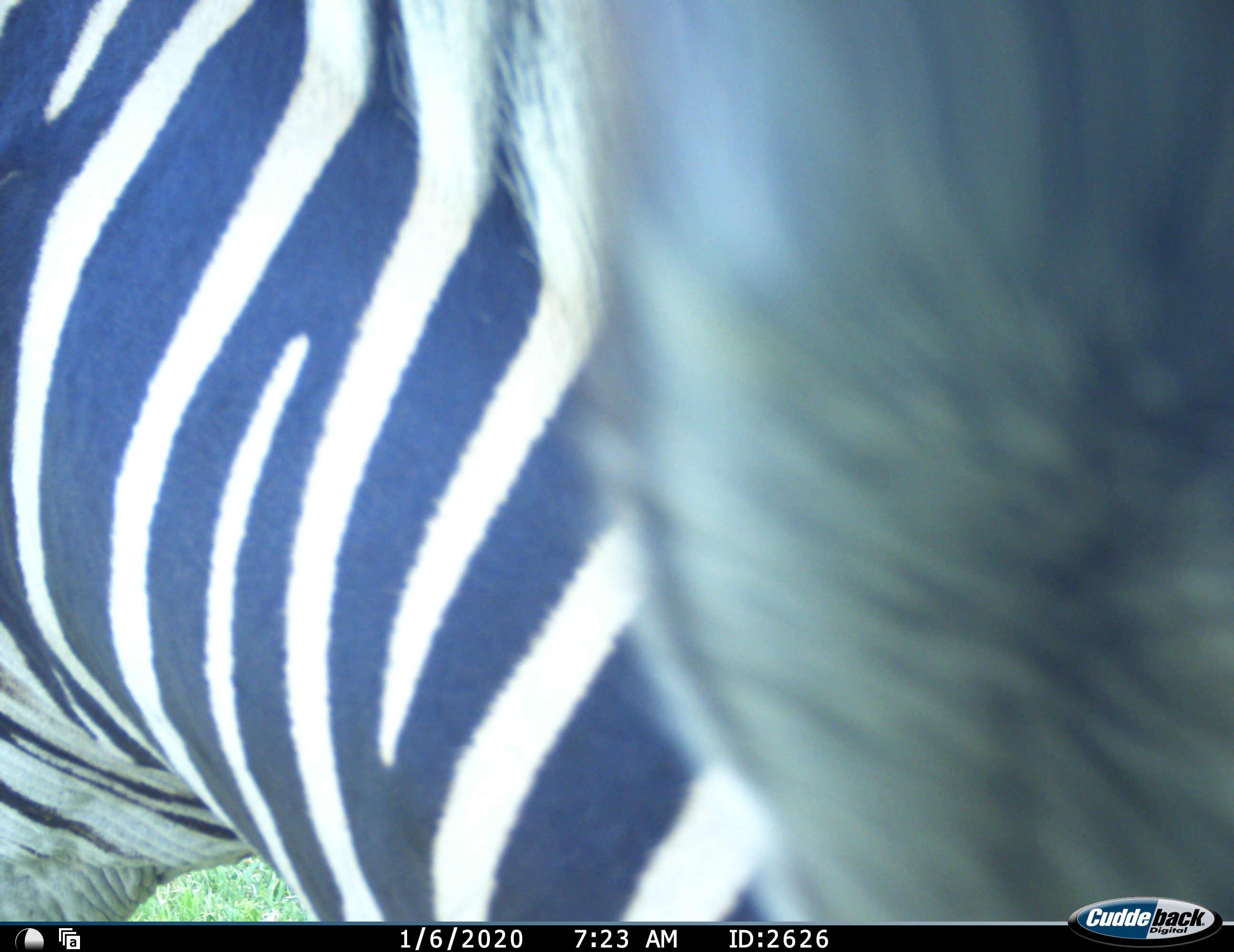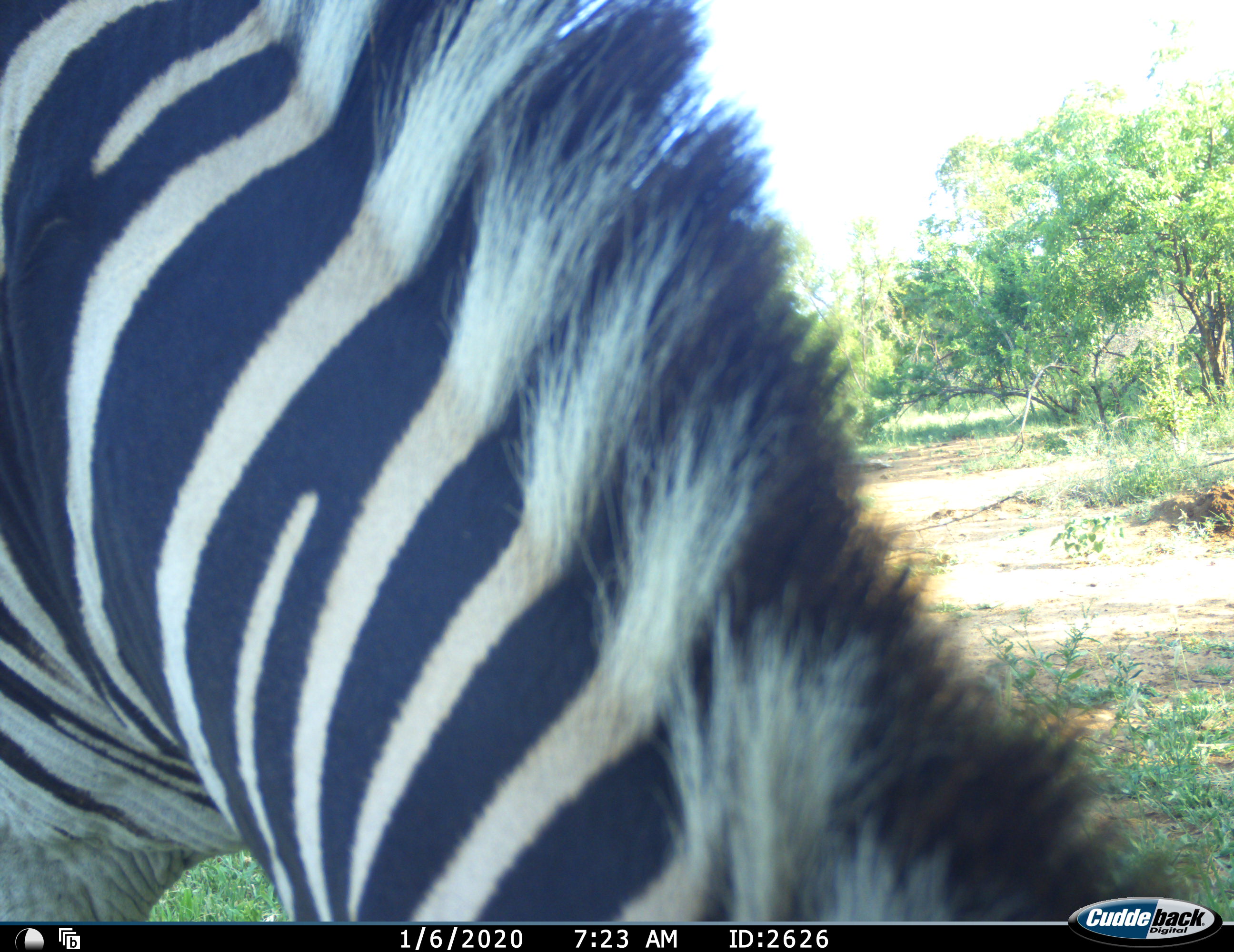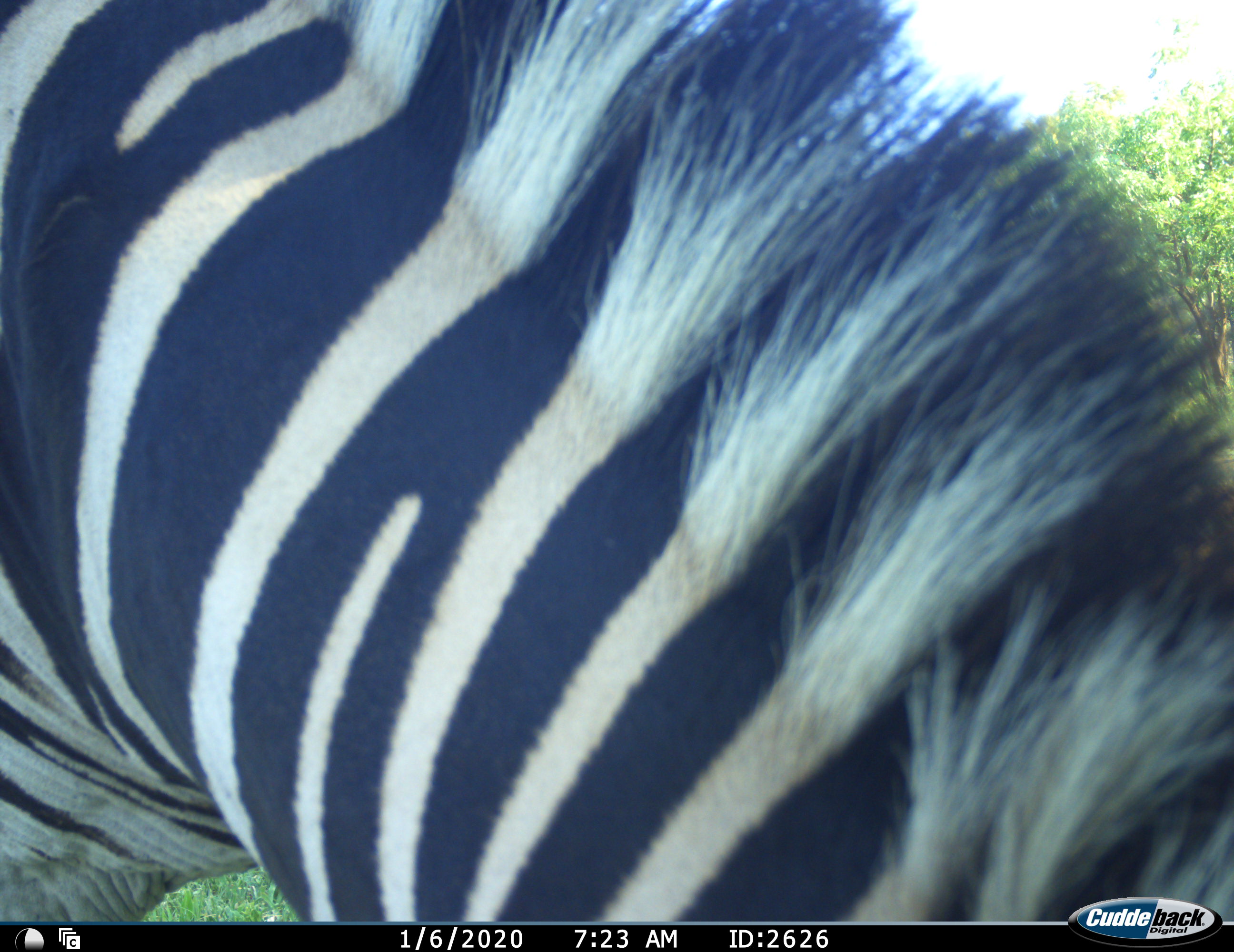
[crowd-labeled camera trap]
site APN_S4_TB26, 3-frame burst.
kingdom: Animalia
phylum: Chordata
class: Mammalia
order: Perissodactyla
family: Equidae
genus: Equus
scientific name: Equus quagga burchellii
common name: burchell's zebra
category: zebraburchells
Zebraburchells (burchell's zebra) (Equus quagga burchellii), count 1. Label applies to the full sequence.